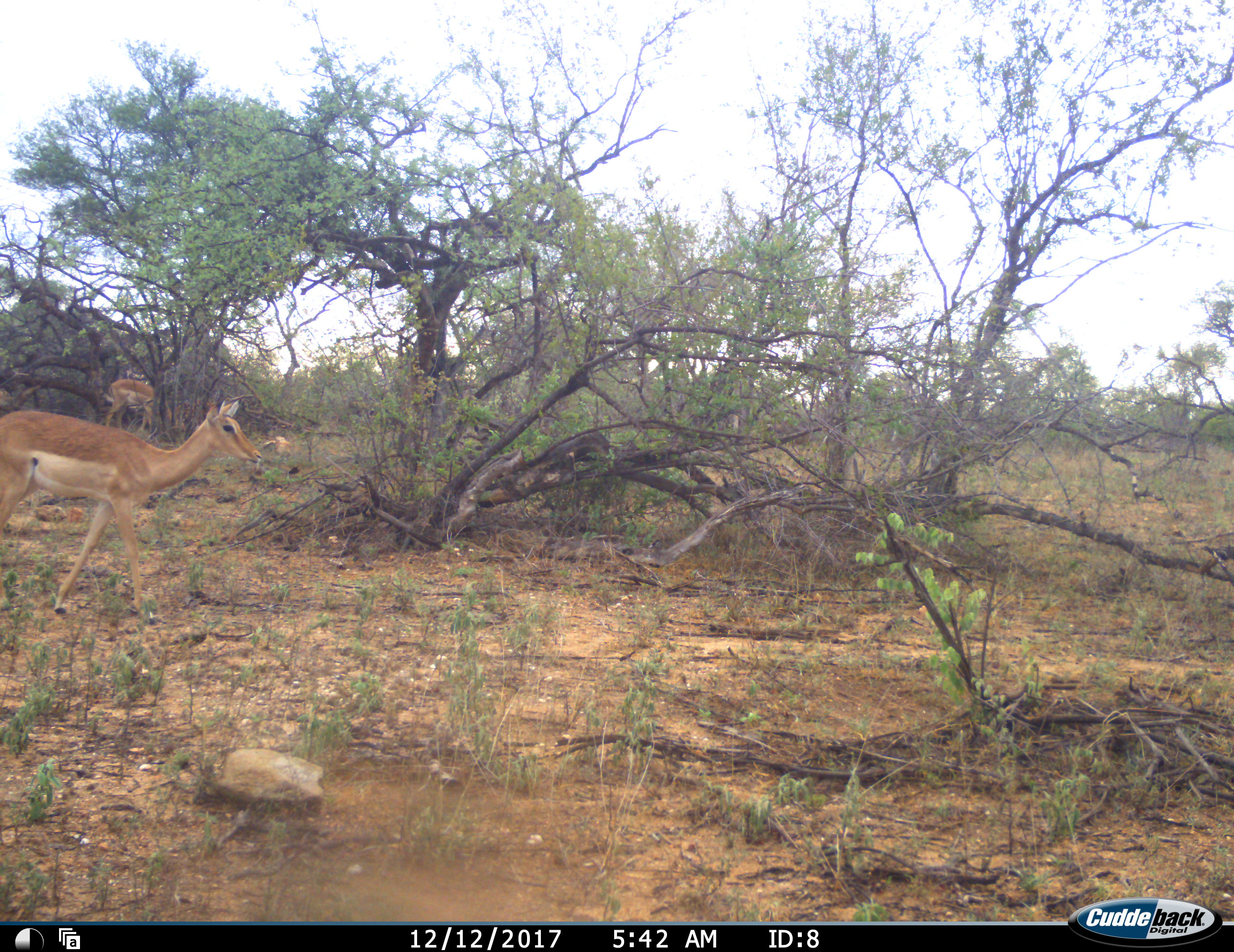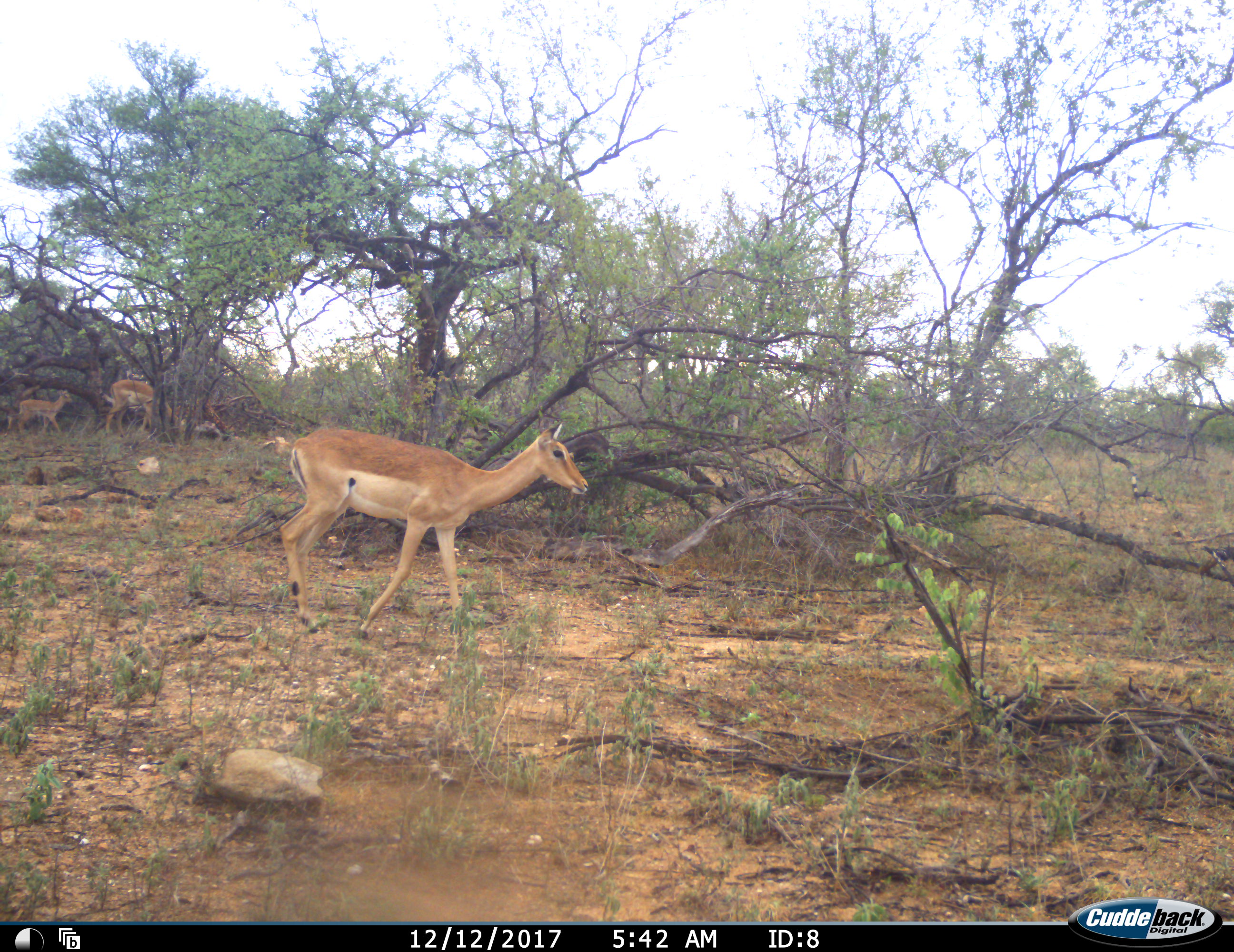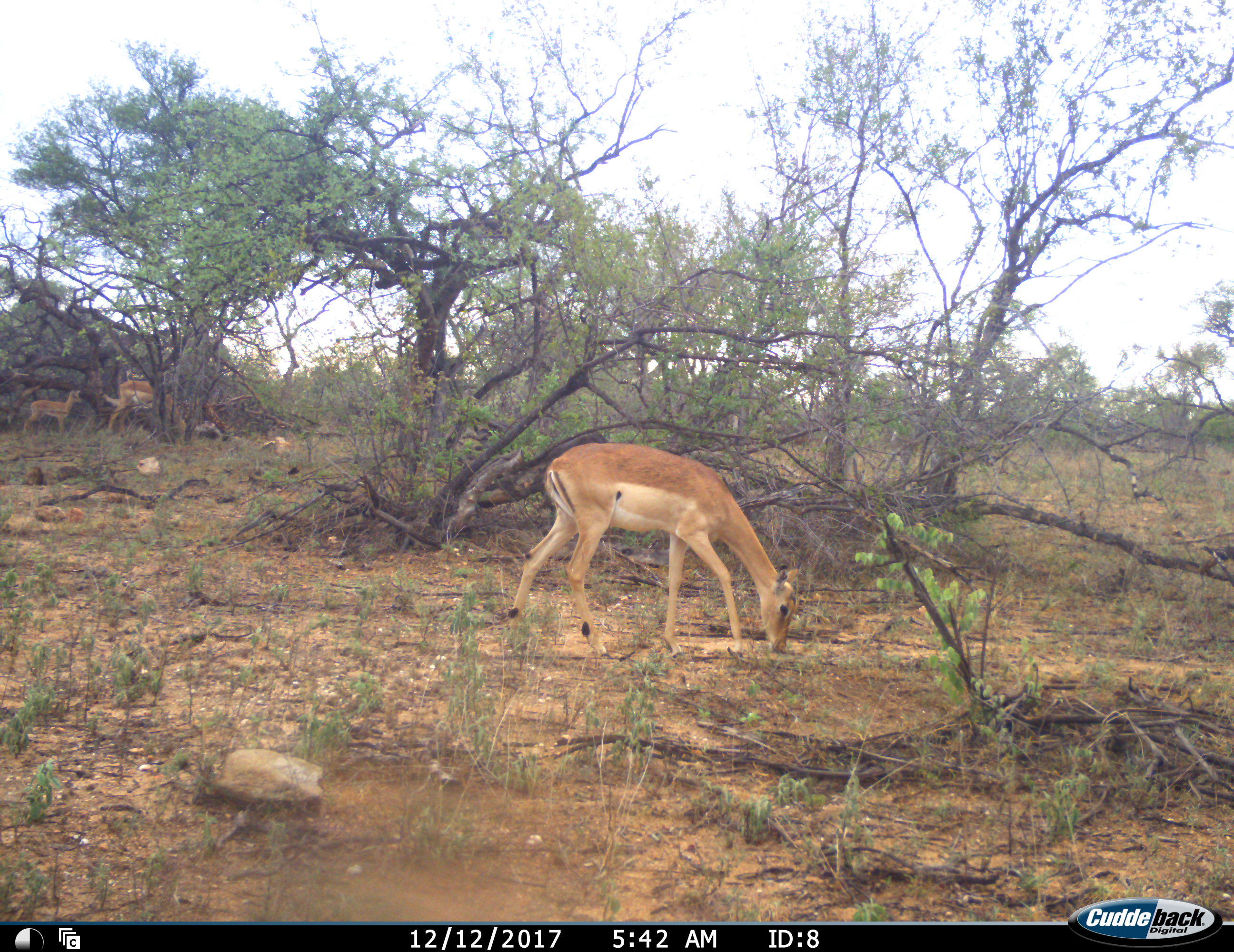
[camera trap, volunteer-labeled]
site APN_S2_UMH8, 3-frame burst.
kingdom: Animalia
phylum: Chordata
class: Mammalia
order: Artiodactyla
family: Bovidae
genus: Aepyceros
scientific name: Aepyceros melampus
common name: impala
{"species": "impala (Aepyceros melampus)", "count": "3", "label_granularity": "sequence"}